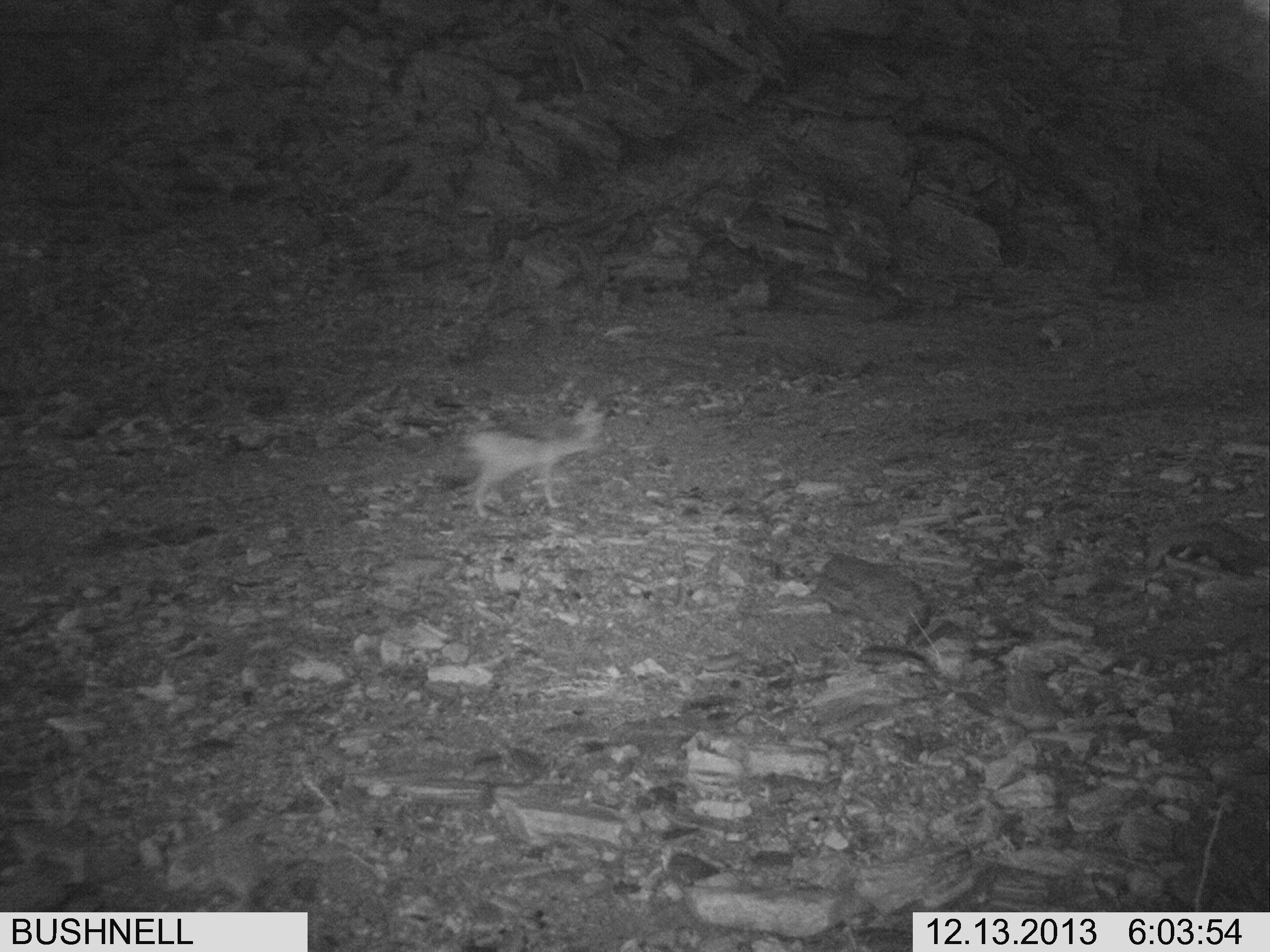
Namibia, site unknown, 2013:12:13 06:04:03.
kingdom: Animalia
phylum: Chordata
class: Mammalia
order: Carnivora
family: Canidae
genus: Lupulella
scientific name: Lupulella mesomelas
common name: black-backed jackal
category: canis mesomelas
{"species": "canis mesomelas (black-backed jackal) (Lupulella mesomelas)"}